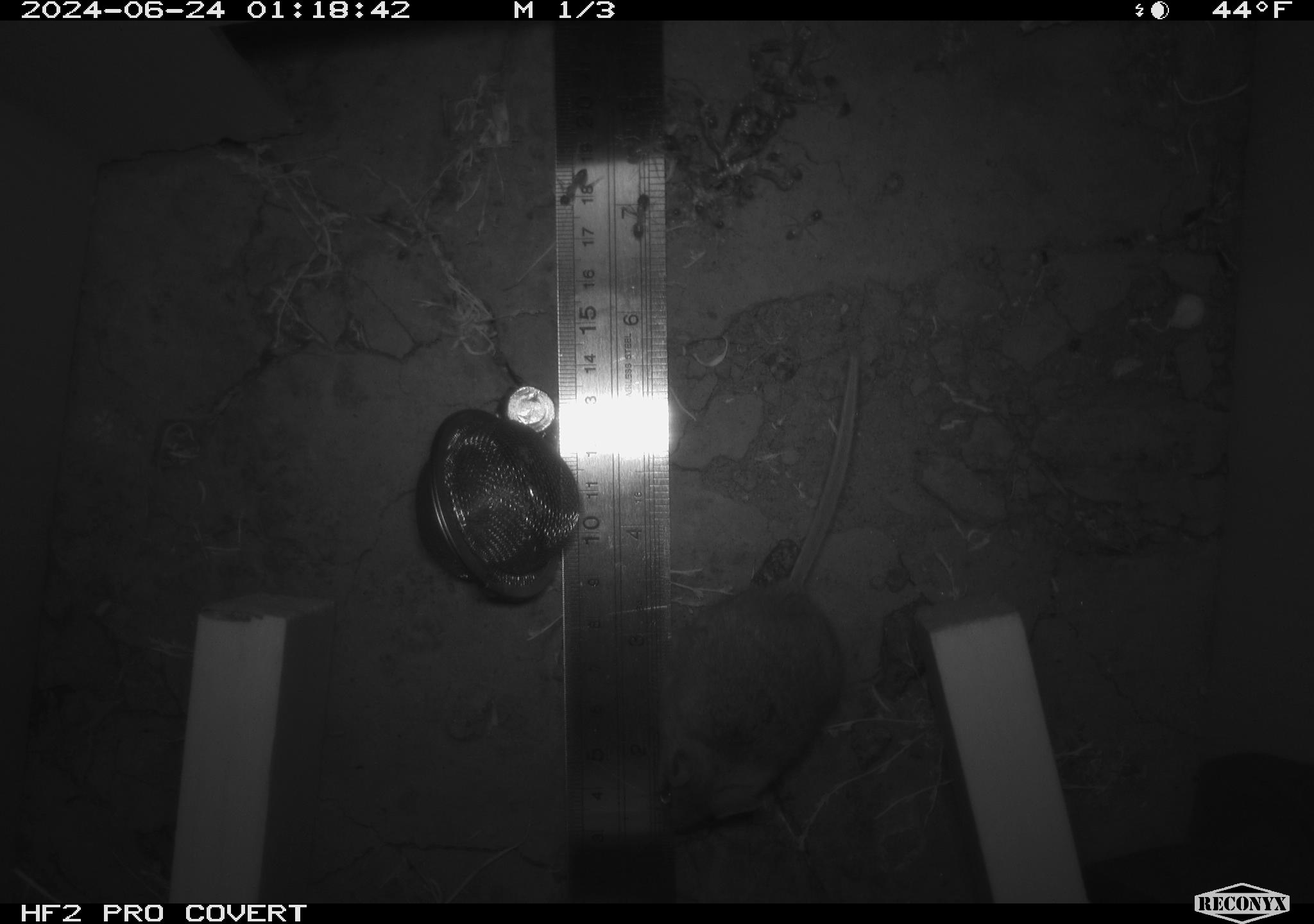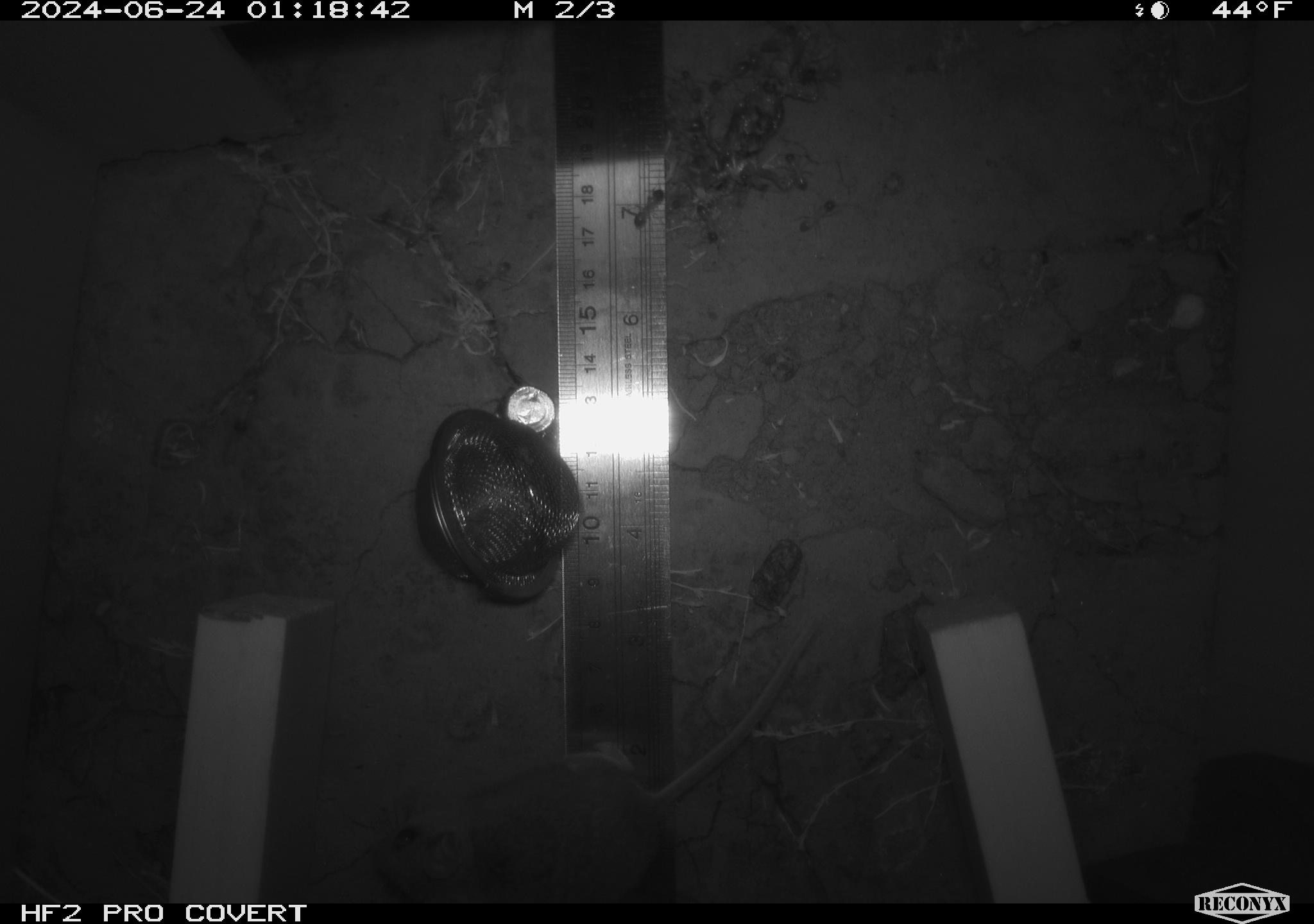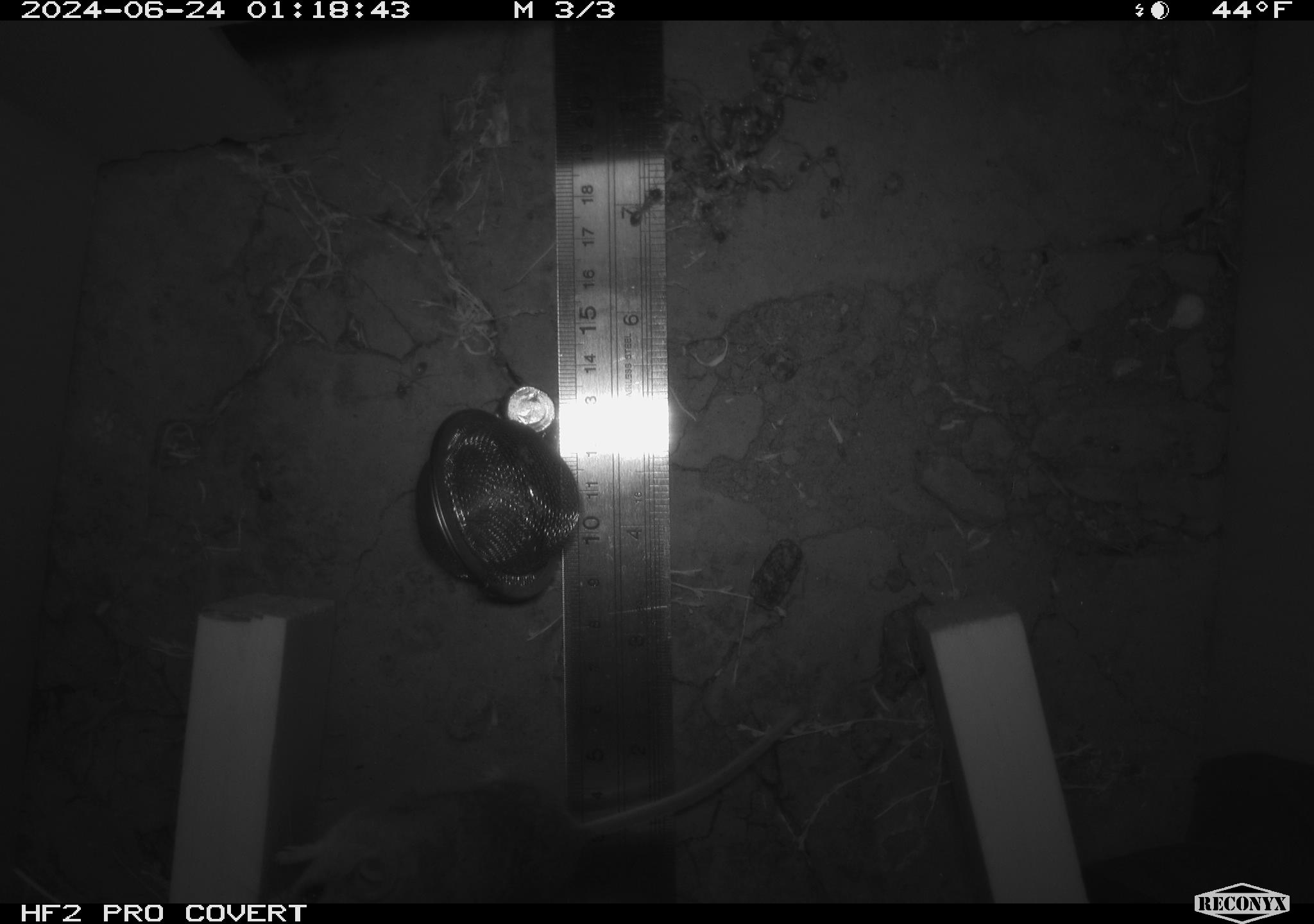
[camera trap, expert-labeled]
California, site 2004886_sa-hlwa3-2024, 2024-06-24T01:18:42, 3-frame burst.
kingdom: Animalia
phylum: Chordata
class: Mammalia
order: Rodentia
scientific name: Rodentia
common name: mouse species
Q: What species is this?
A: Mouse species (Rodentia).